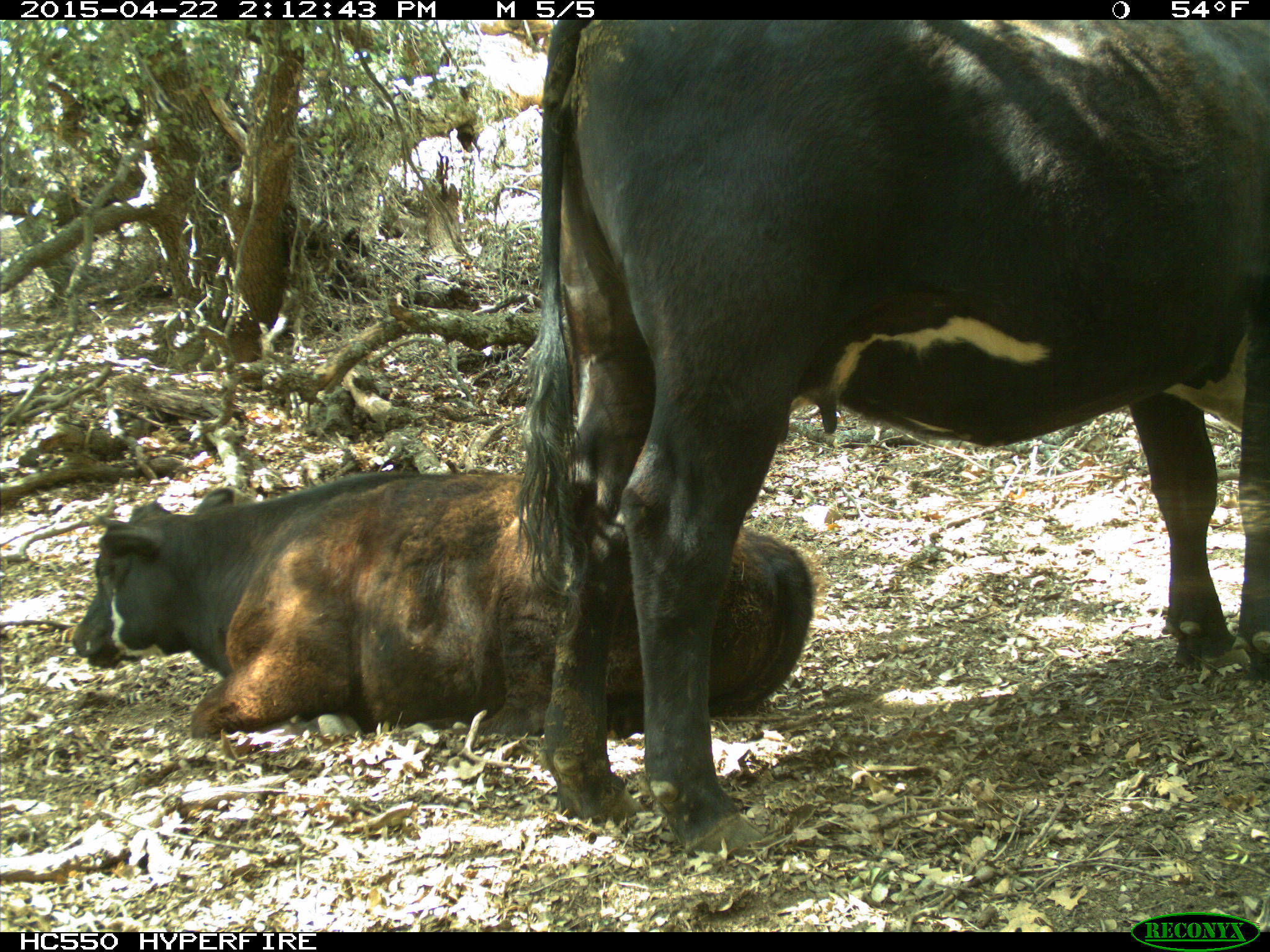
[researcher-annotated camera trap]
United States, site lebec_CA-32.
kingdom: Animalia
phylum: Chordata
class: Mammalia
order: Artiodactyla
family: Bovidae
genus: Bos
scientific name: Bos taurus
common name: domestic cow